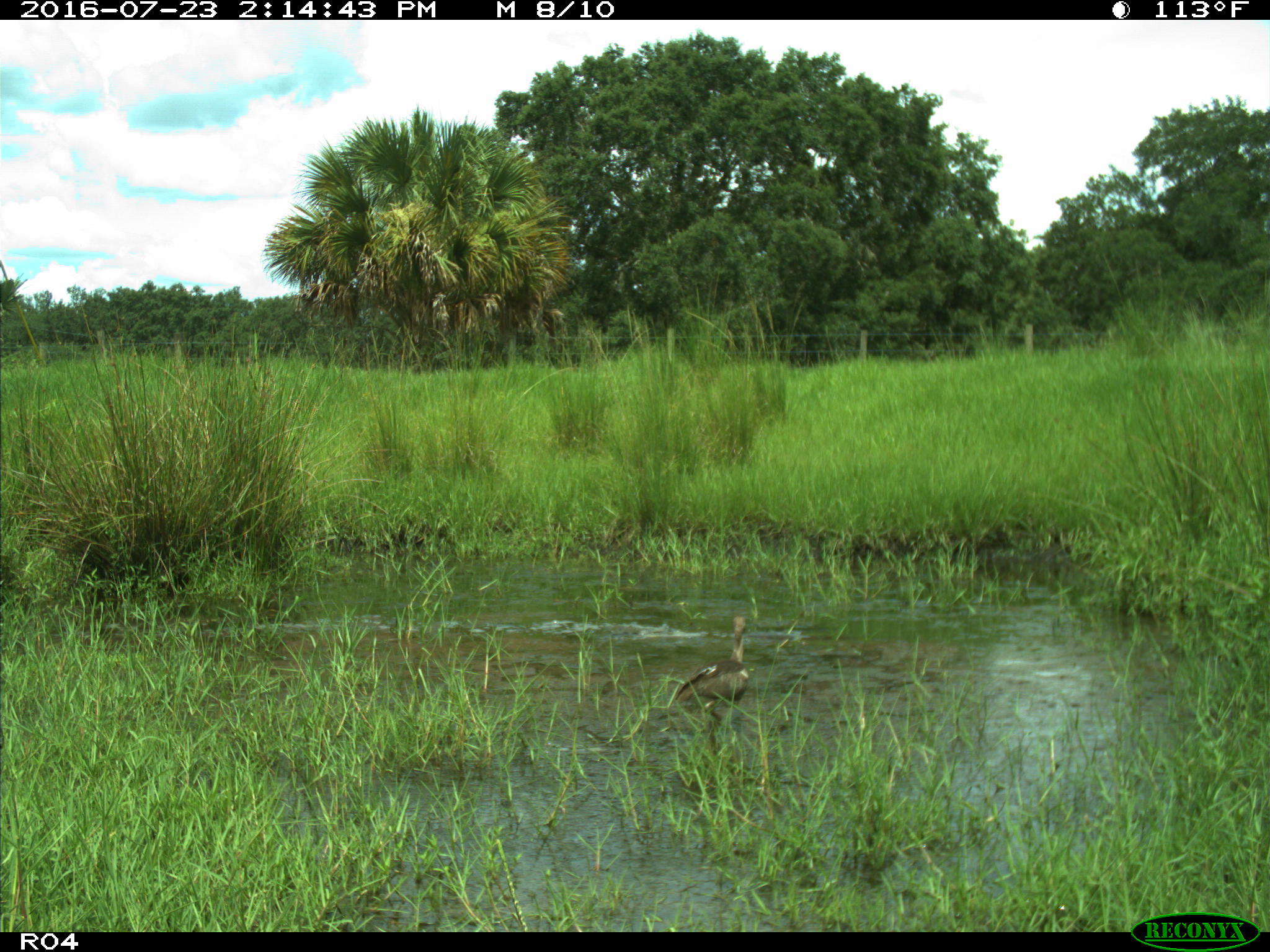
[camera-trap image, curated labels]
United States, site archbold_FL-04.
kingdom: Animalia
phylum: Chordata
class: Aves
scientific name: Aves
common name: birds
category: unidentified bird